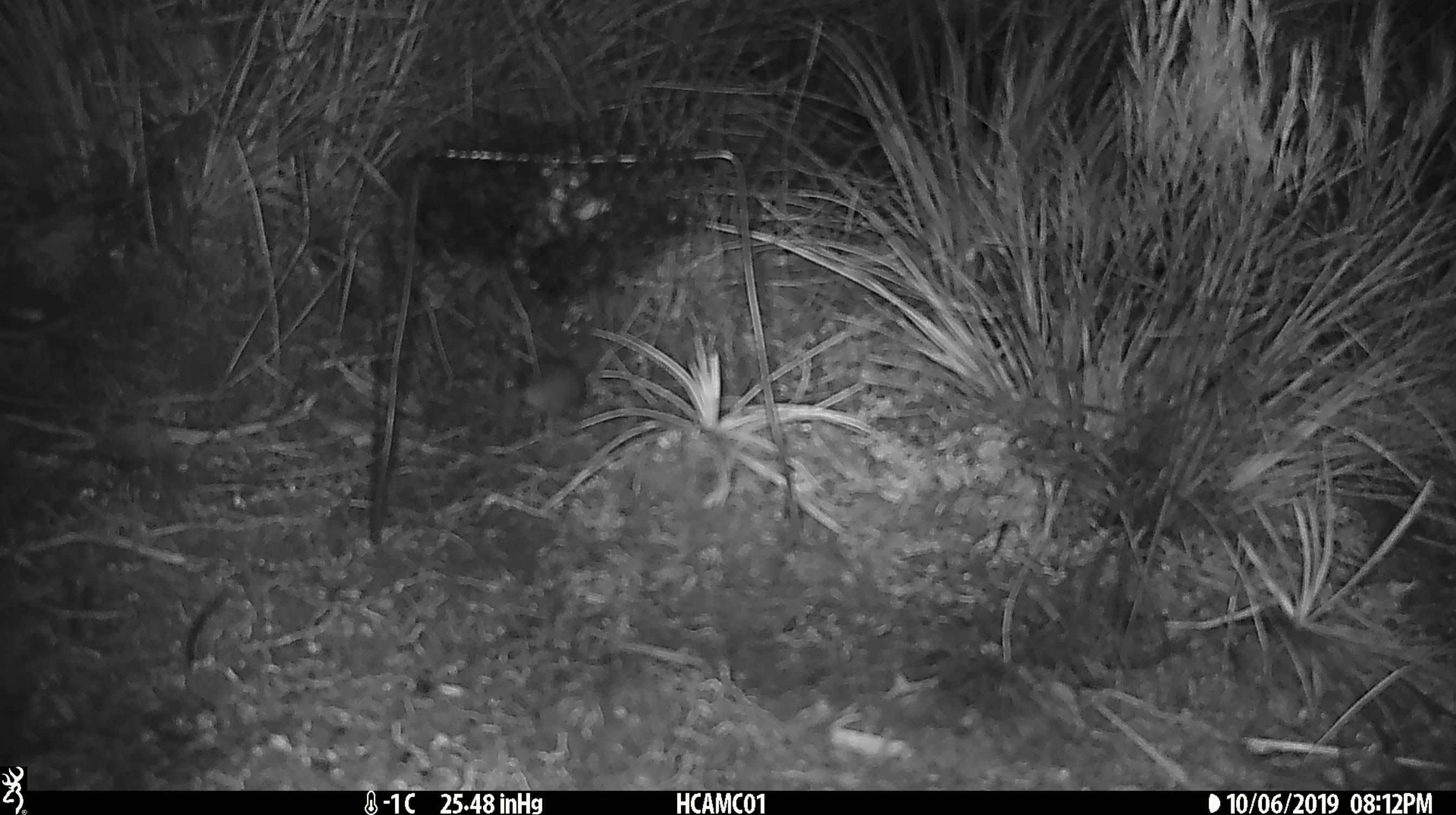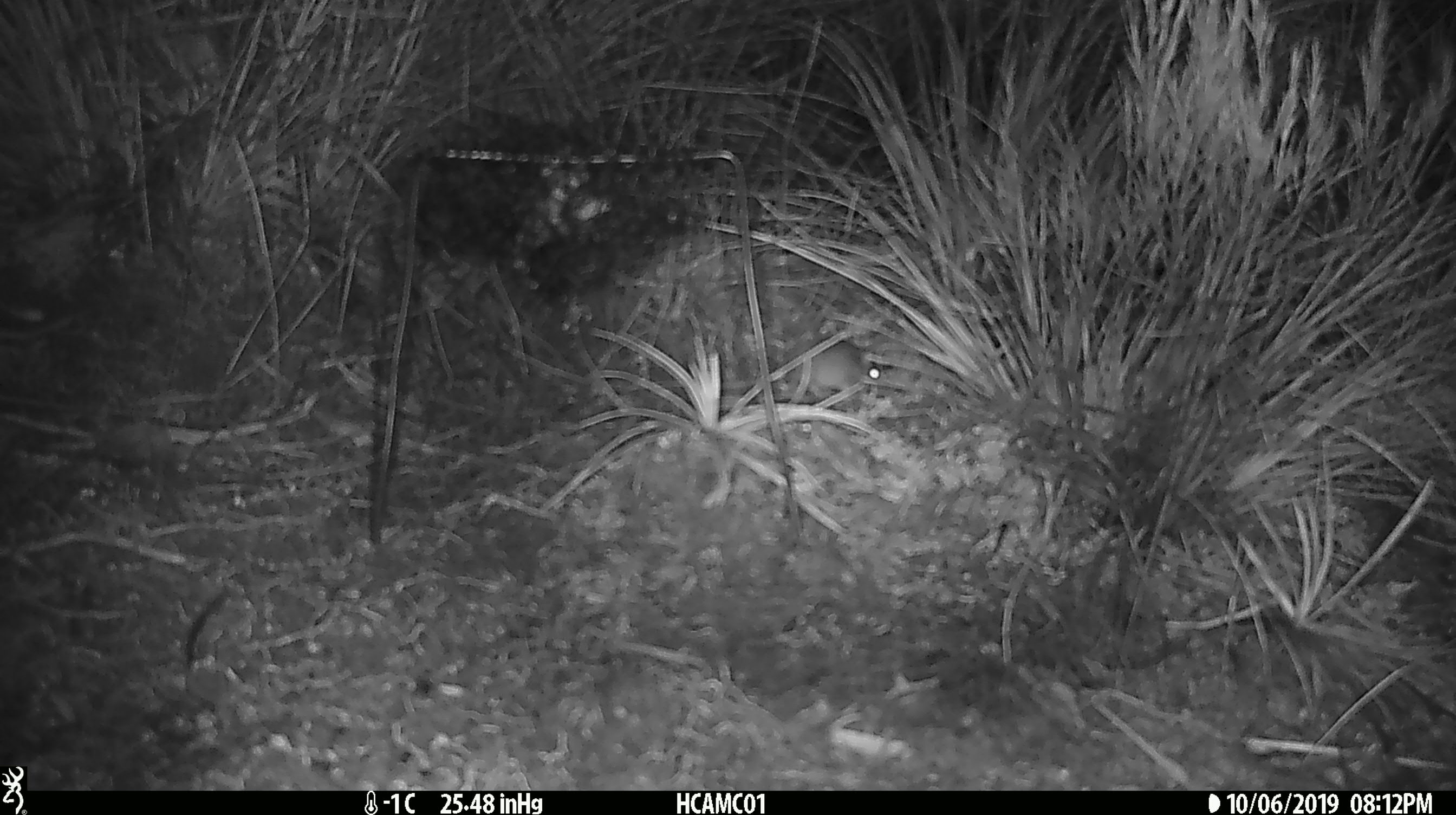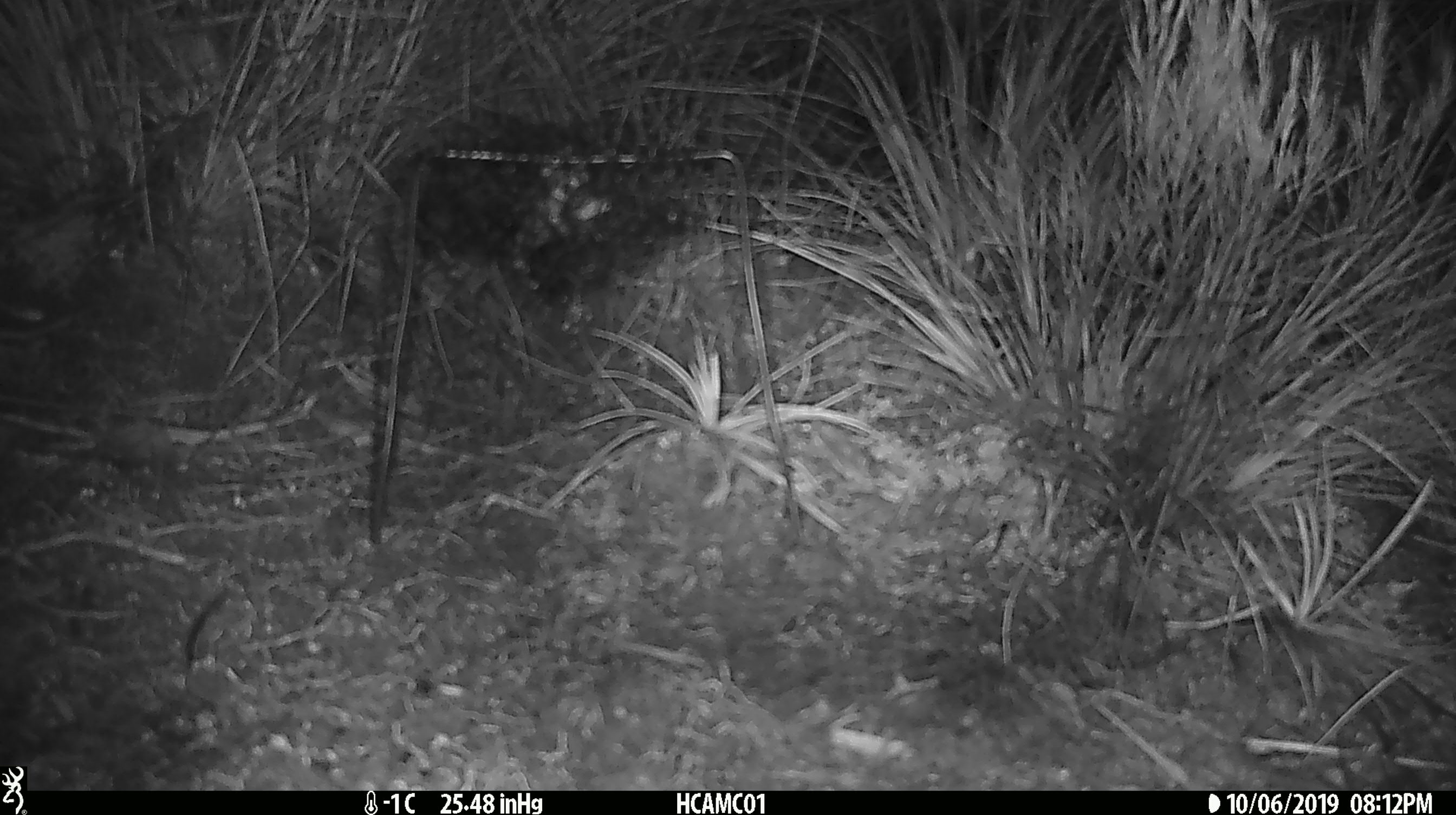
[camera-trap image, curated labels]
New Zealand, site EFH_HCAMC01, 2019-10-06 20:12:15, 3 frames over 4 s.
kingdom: Animalia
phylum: Chordata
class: Mammalia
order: Rodentia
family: Muridae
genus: Mus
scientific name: Mus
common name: mouse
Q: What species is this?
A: Mouse (Mus).